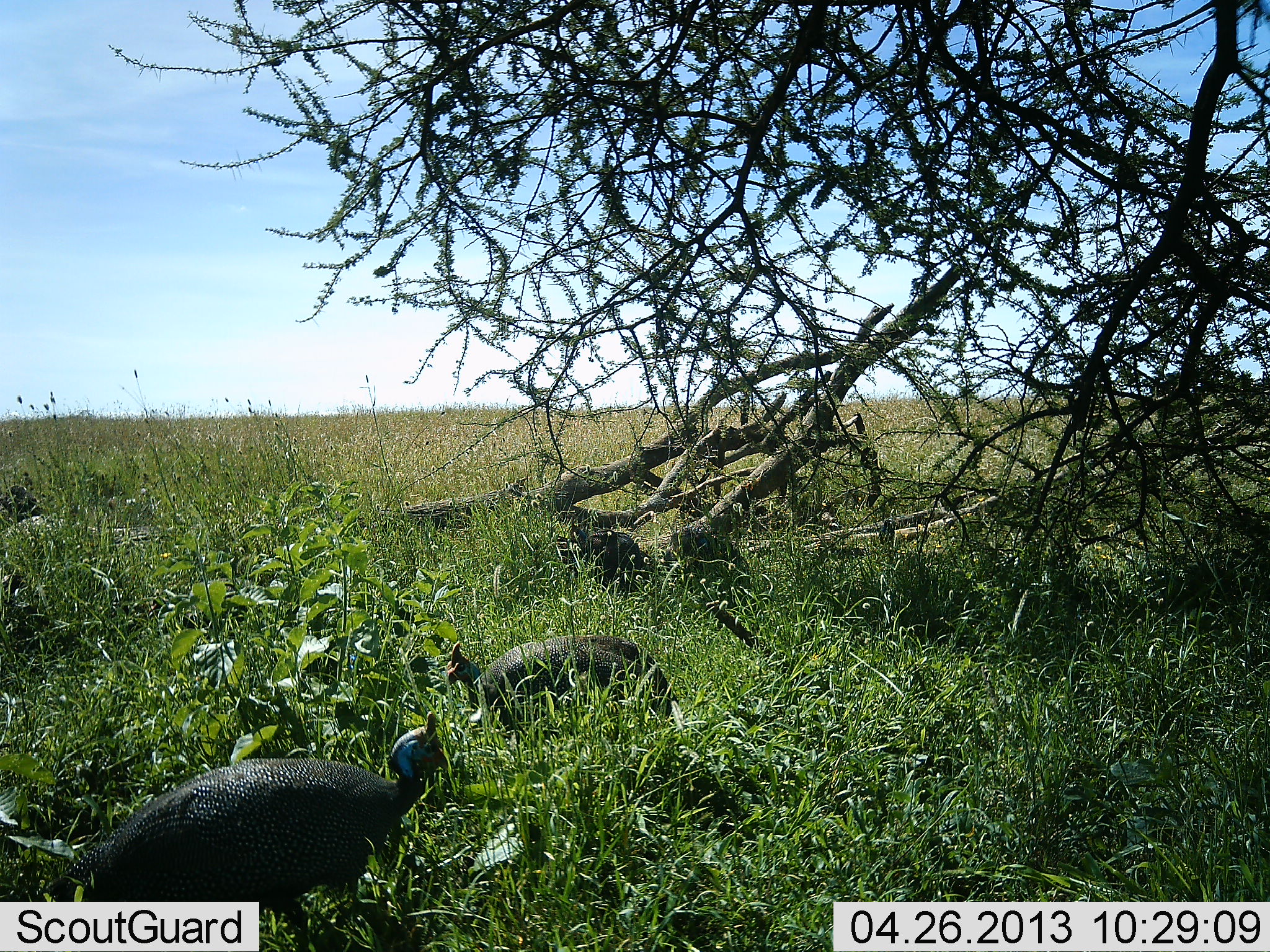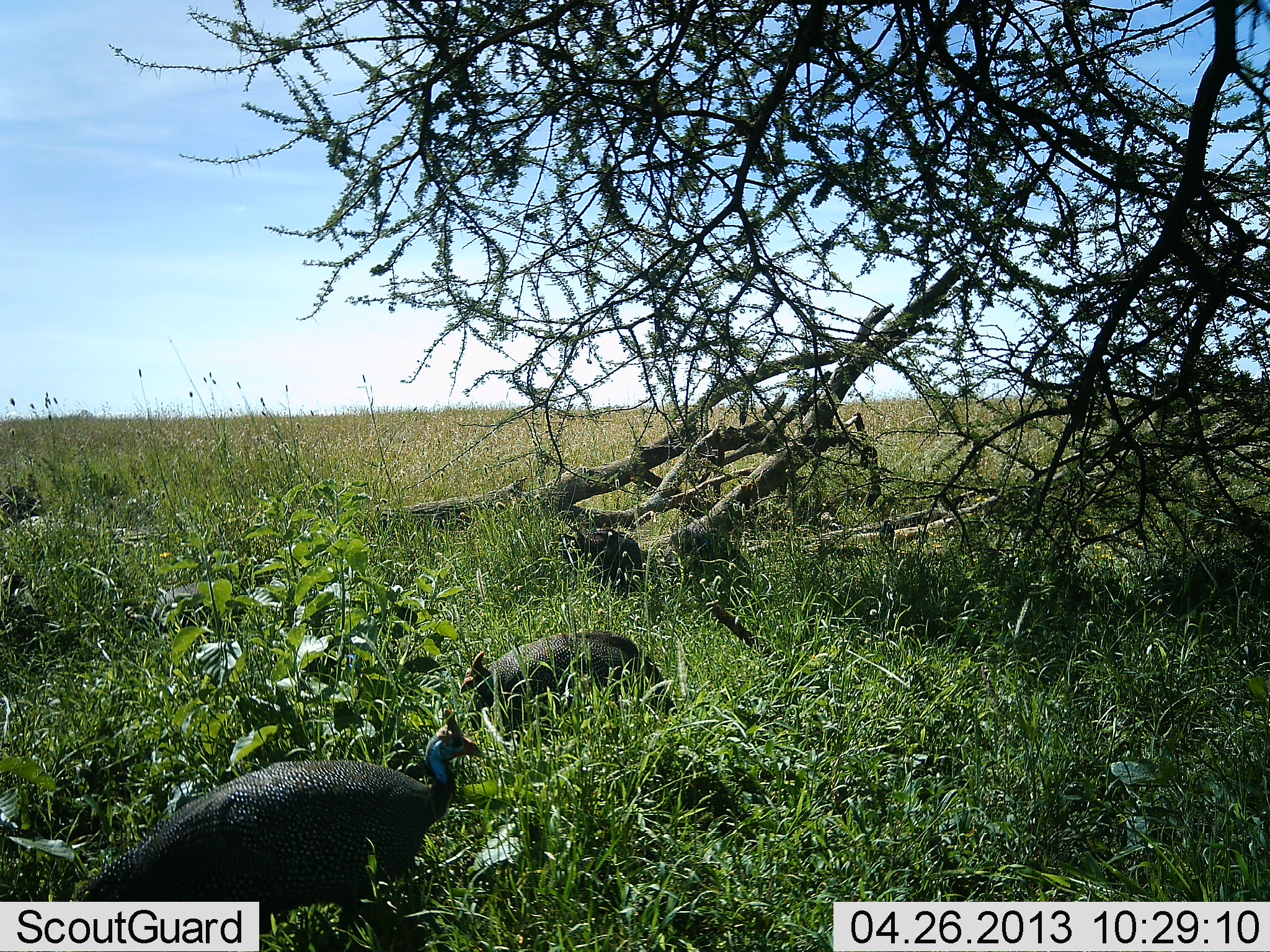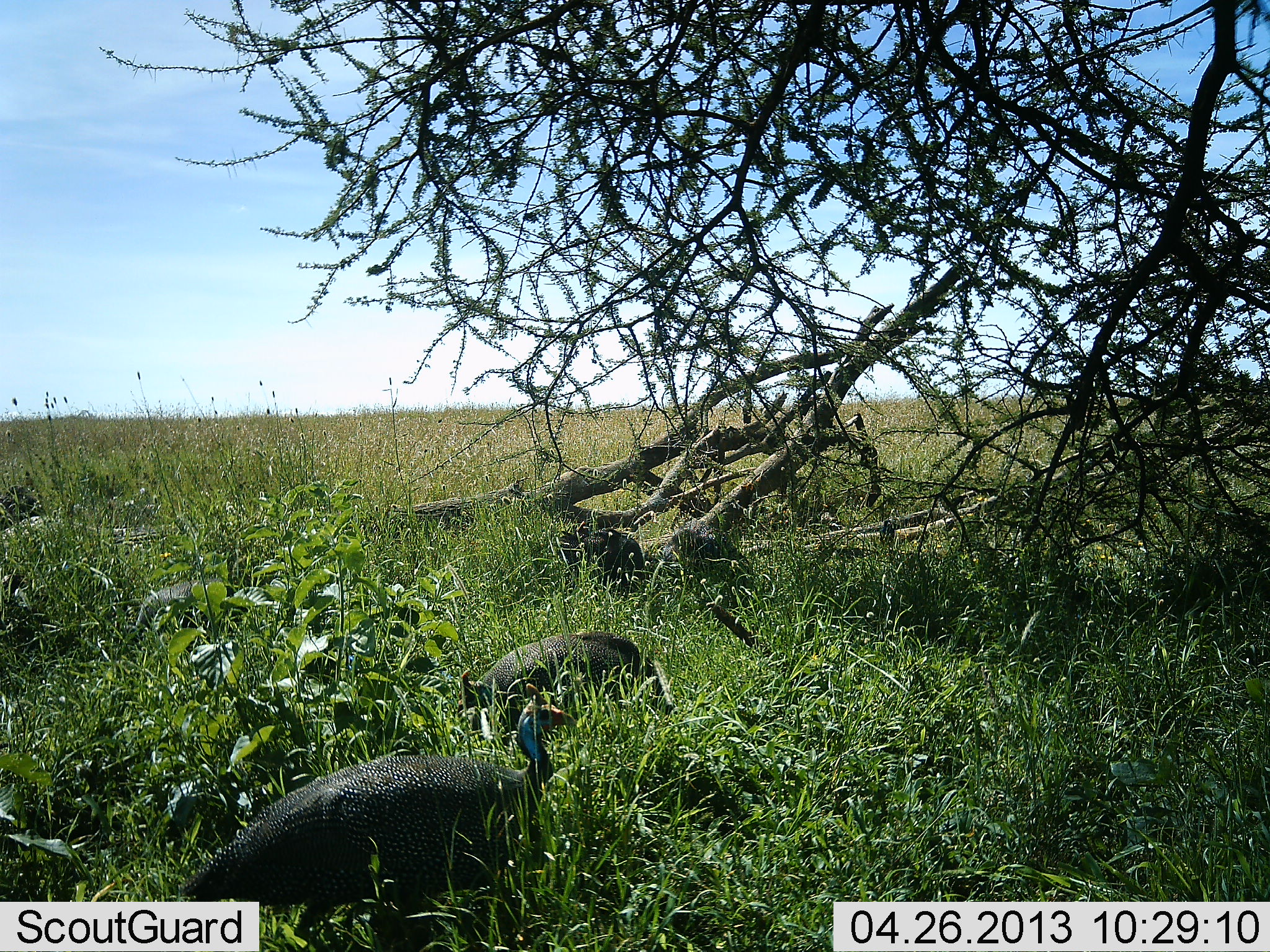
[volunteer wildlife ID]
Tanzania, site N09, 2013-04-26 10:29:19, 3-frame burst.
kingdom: Animalia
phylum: Chordata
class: Aves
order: Galliformes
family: Numididae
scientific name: Numididae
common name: guinea fowl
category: guineafowl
Guineafowl (guinea fowl) (Numididae), count 2. Behavior (volunteer vote fractions): standing 46%, resting 4%, moving 50%, interacting 0%. Young present (vote fraction): 0%. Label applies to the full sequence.